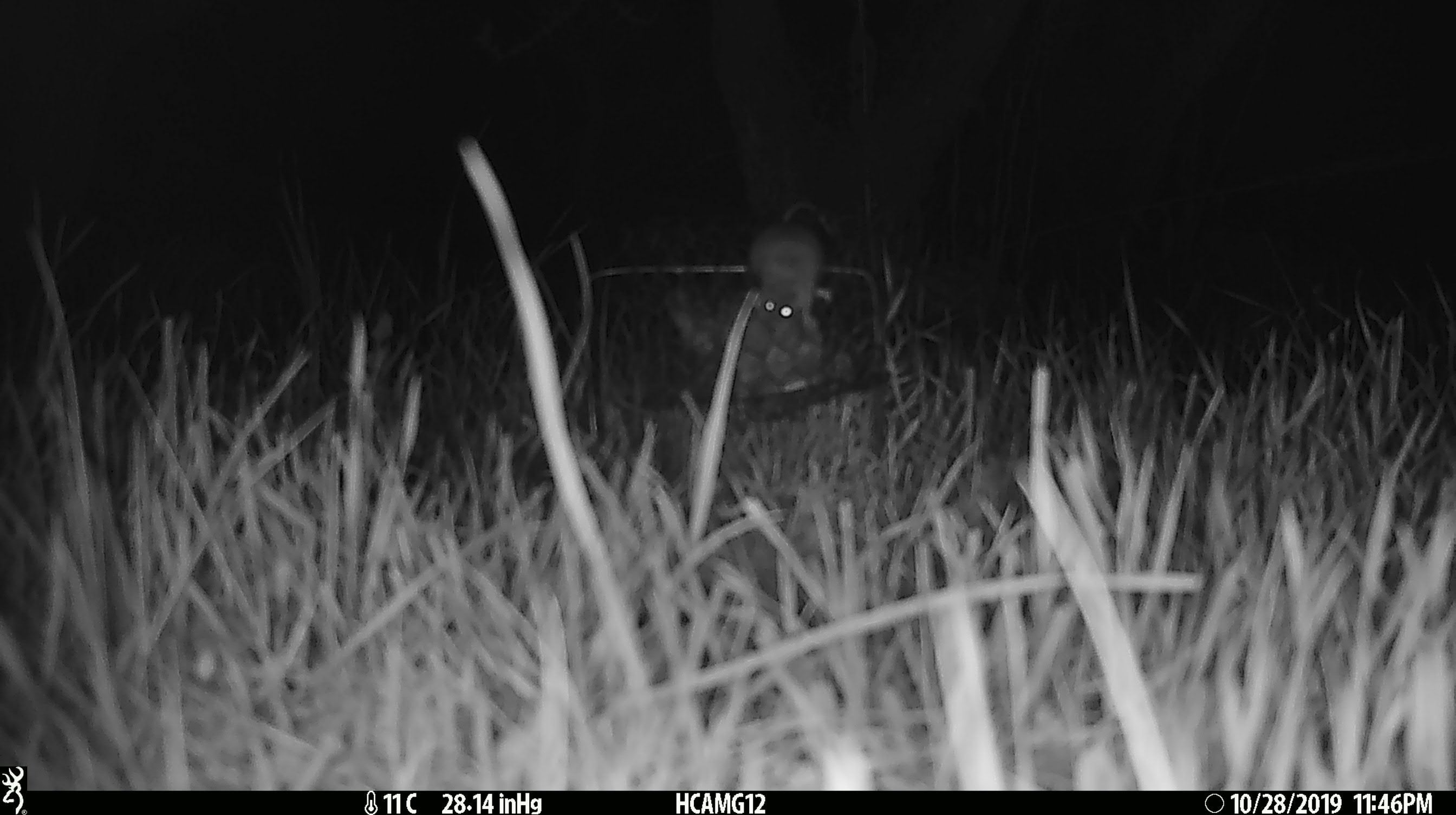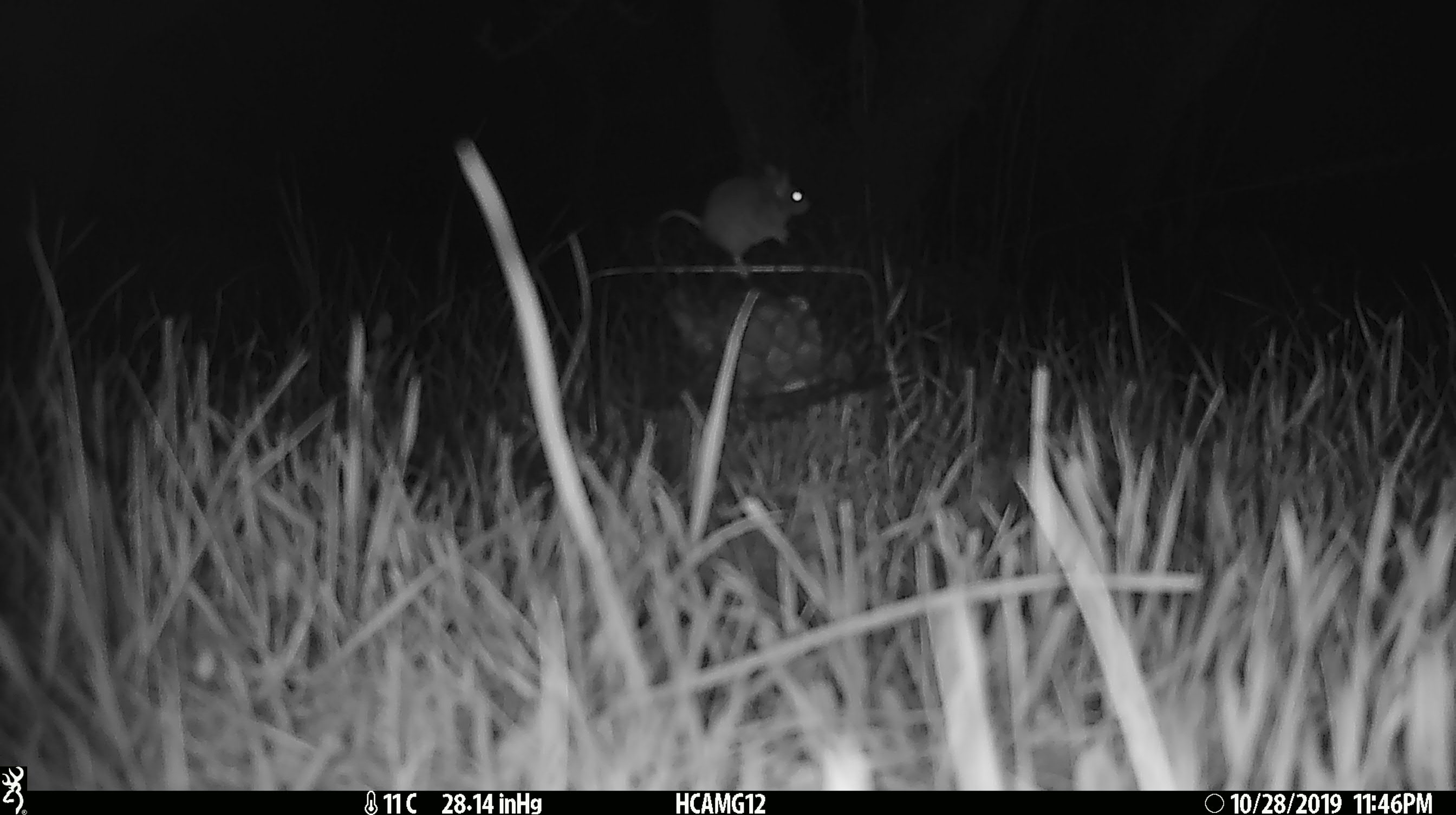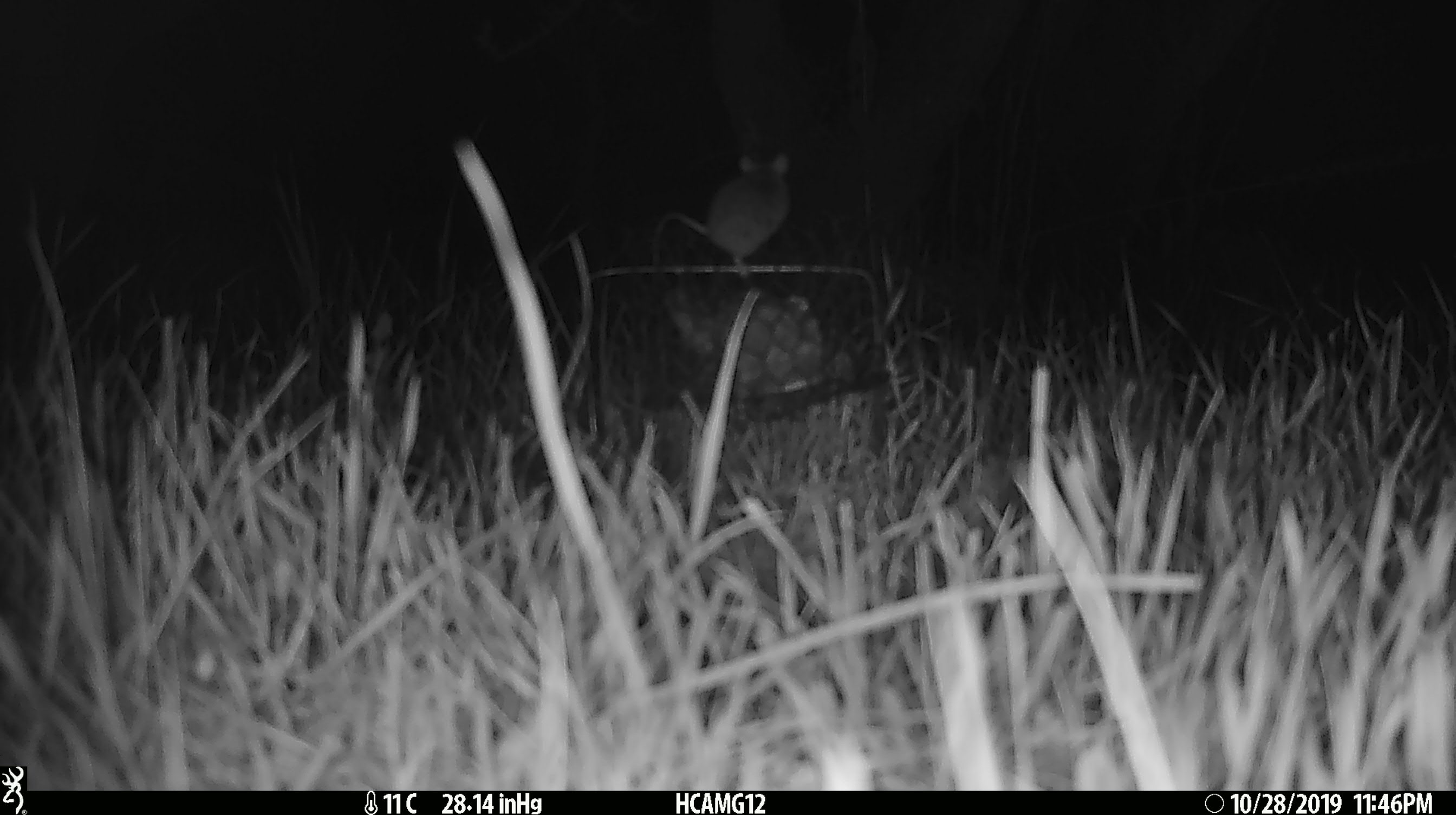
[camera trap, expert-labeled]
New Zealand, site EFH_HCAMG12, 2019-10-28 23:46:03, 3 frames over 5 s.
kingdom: Animalia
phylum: Chordata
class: Mammalia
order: Rodentia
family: Muridae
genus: Mus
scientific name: Mus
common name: mouse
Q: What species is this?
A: Mouse (Mus).